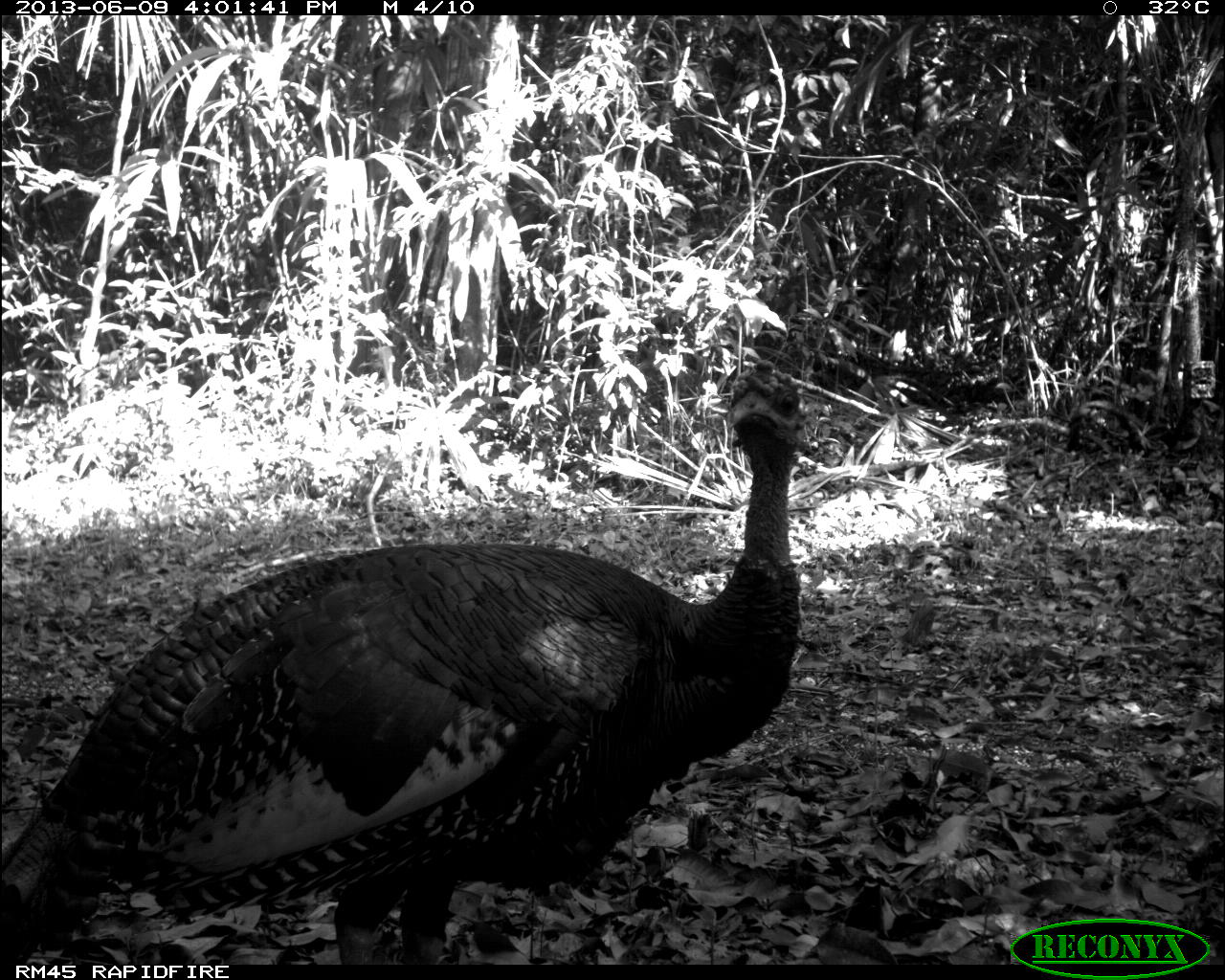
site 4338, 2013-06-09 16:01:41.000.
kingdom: Animalia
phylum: Chordata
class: Aves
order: Galliformes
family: Phasianidae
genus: Meleagris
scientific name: Meleagris ocellata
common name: ocellated turkey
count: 1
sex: male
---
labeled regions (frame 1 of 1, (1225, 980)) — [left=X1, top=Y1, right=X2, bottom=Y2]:
meleagris ocellata: [left=1, top=358, right=810, bottom=964]